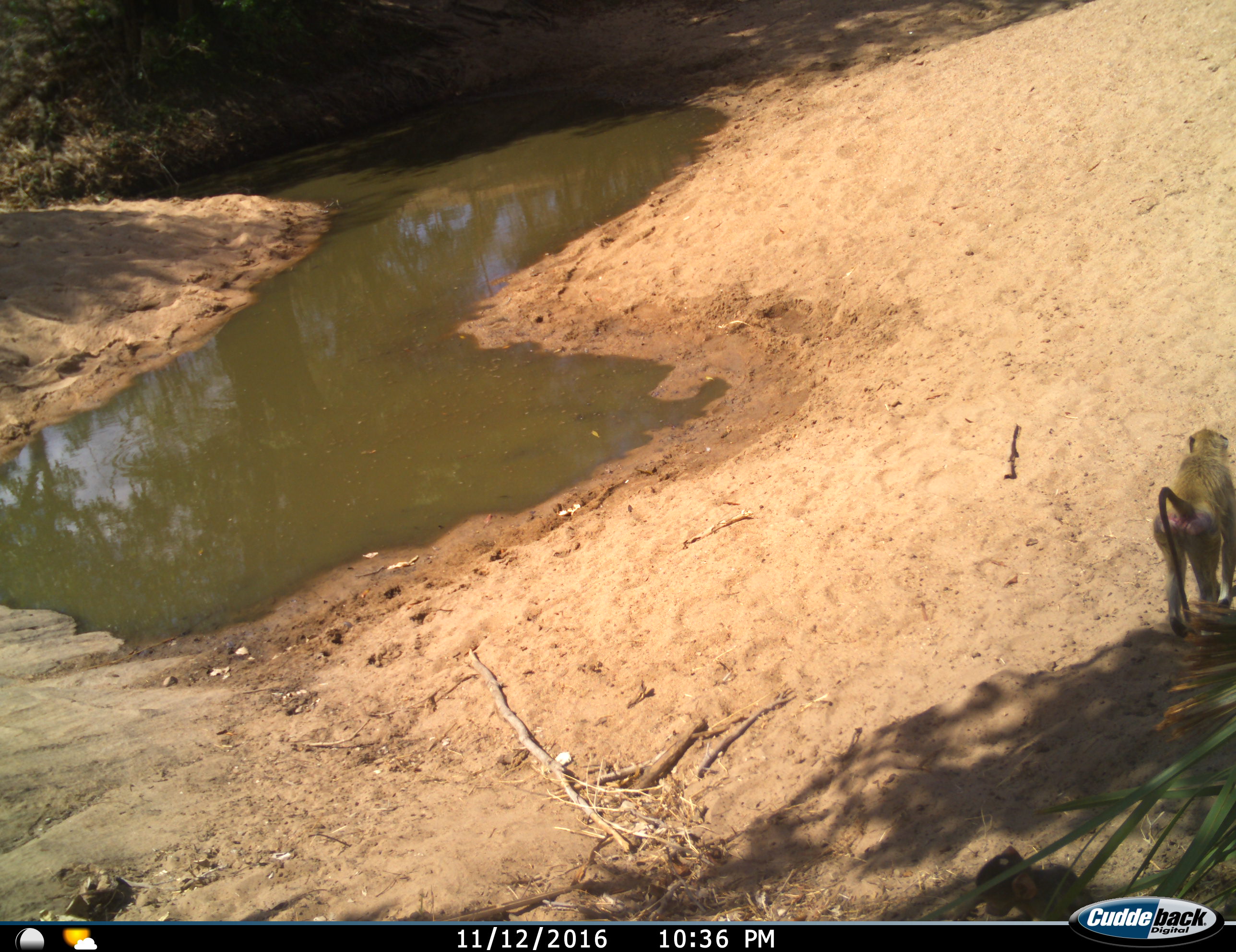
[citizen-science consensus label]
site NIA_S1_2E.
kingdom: Animalia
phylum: Chordata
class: Mammalia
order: Primates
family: Cercopithecidae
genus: Papio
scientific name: Papio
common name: baboon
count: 1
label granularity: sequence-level